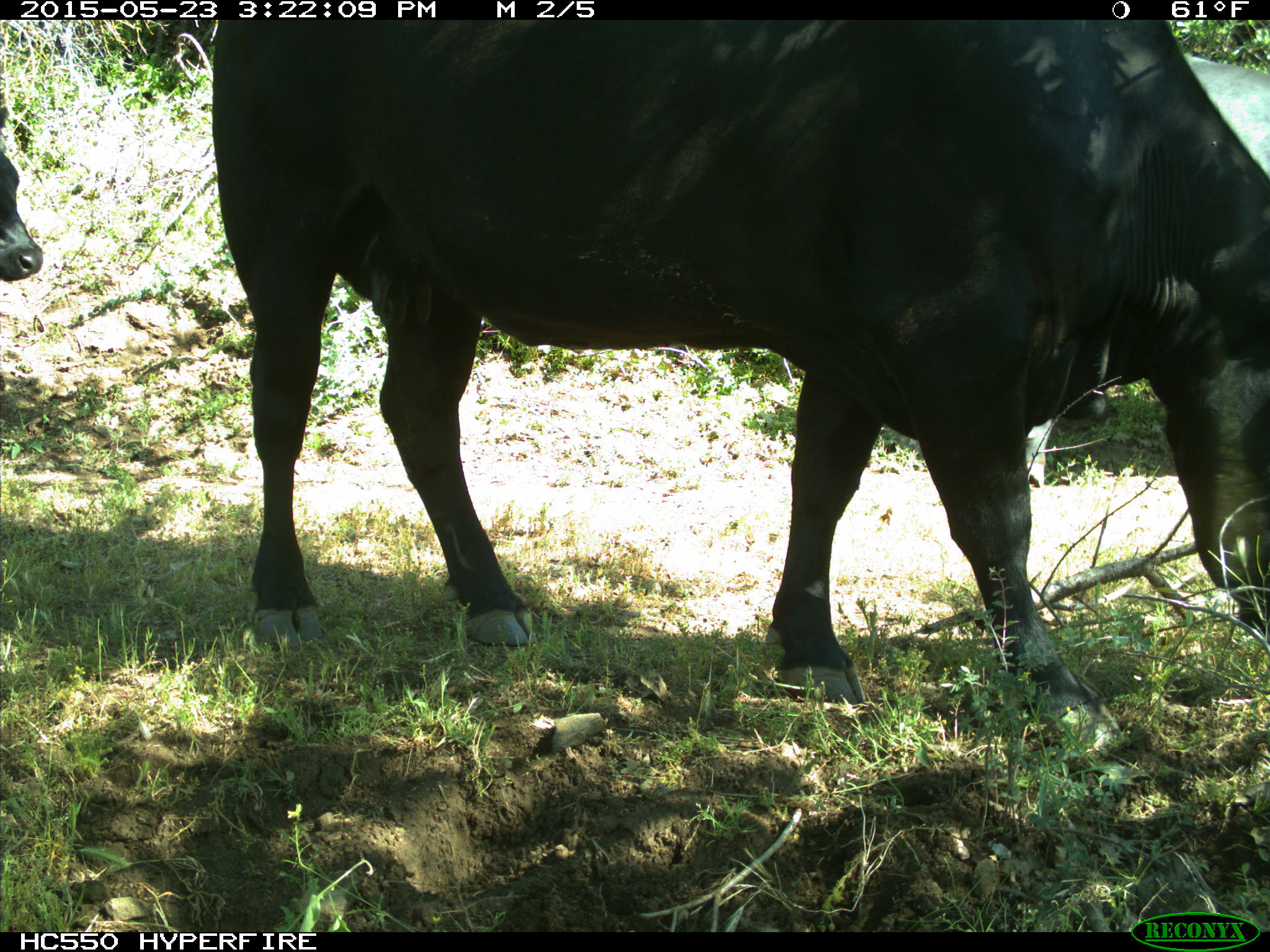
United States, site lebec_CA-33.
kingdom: Animalia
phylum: Chordata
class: Mammalia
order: Artiodactyla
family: Bovidae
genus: Bos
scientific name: Bos taurus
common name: domestic cow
Bos taurus (domestic cow).